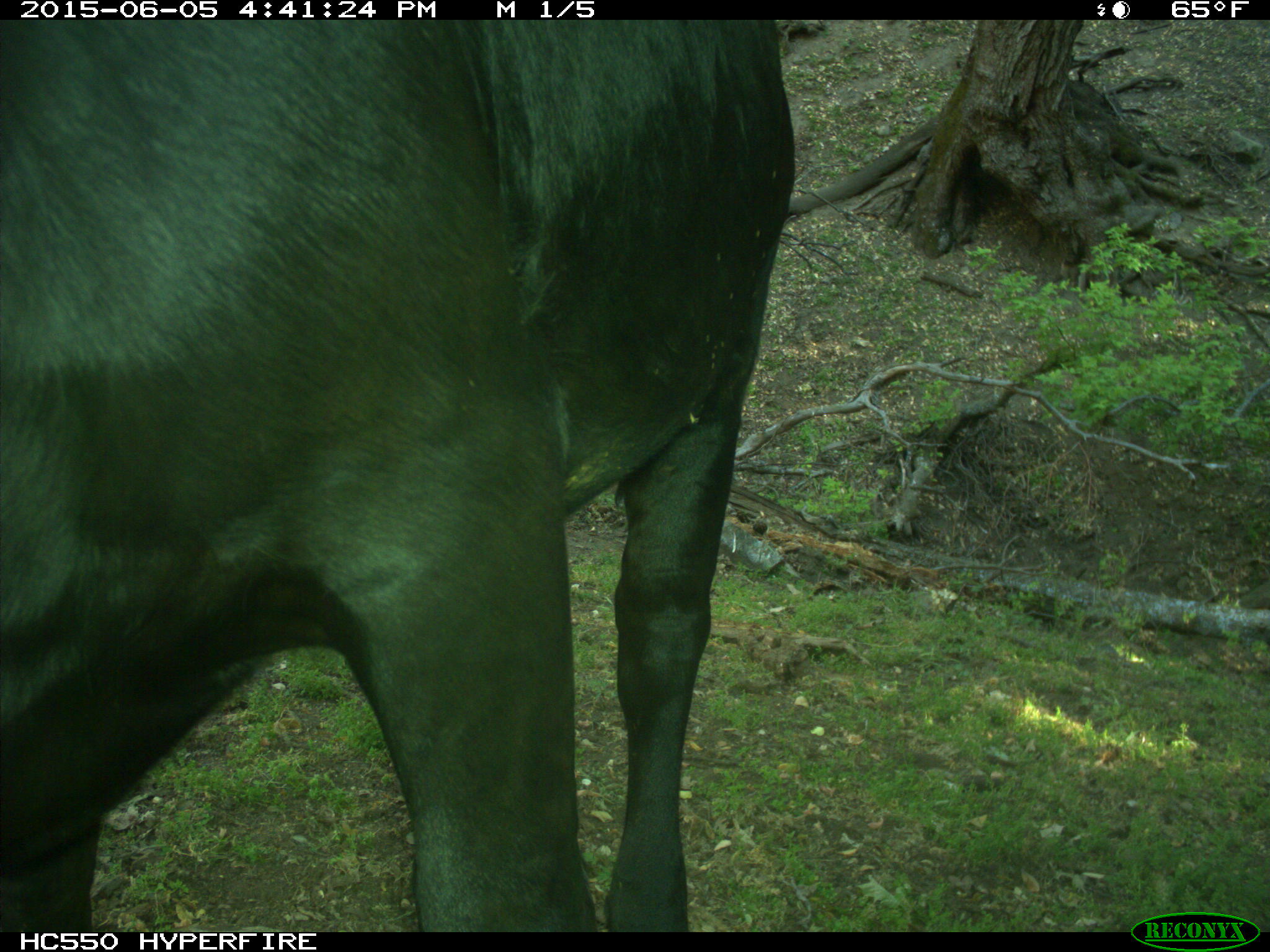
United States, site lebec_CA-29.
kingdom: Animalia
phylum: Chordata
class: Mammalia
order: Artiodactyla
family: Bovidae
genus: Bos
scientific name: Bos taurus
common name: domestic cow